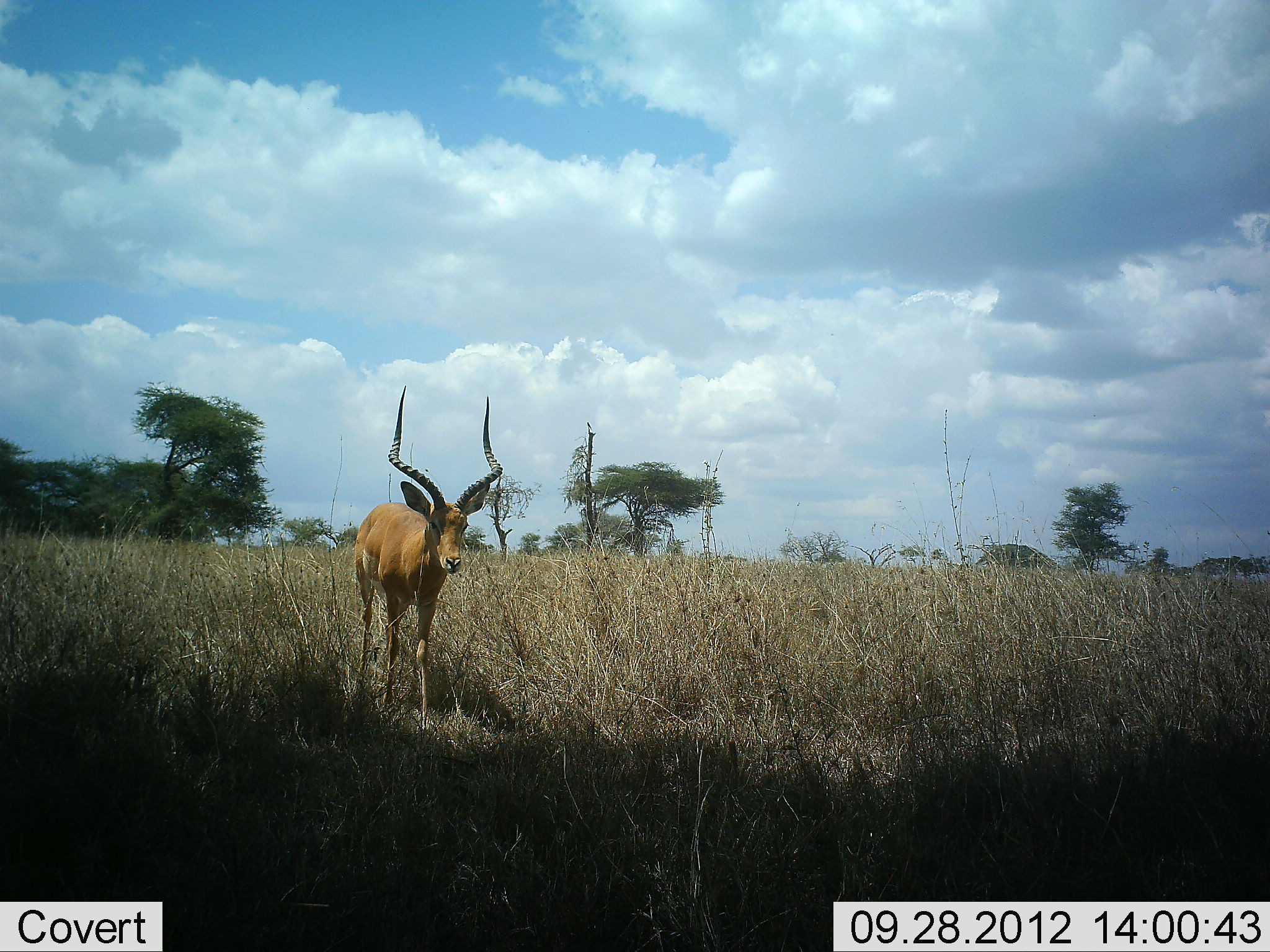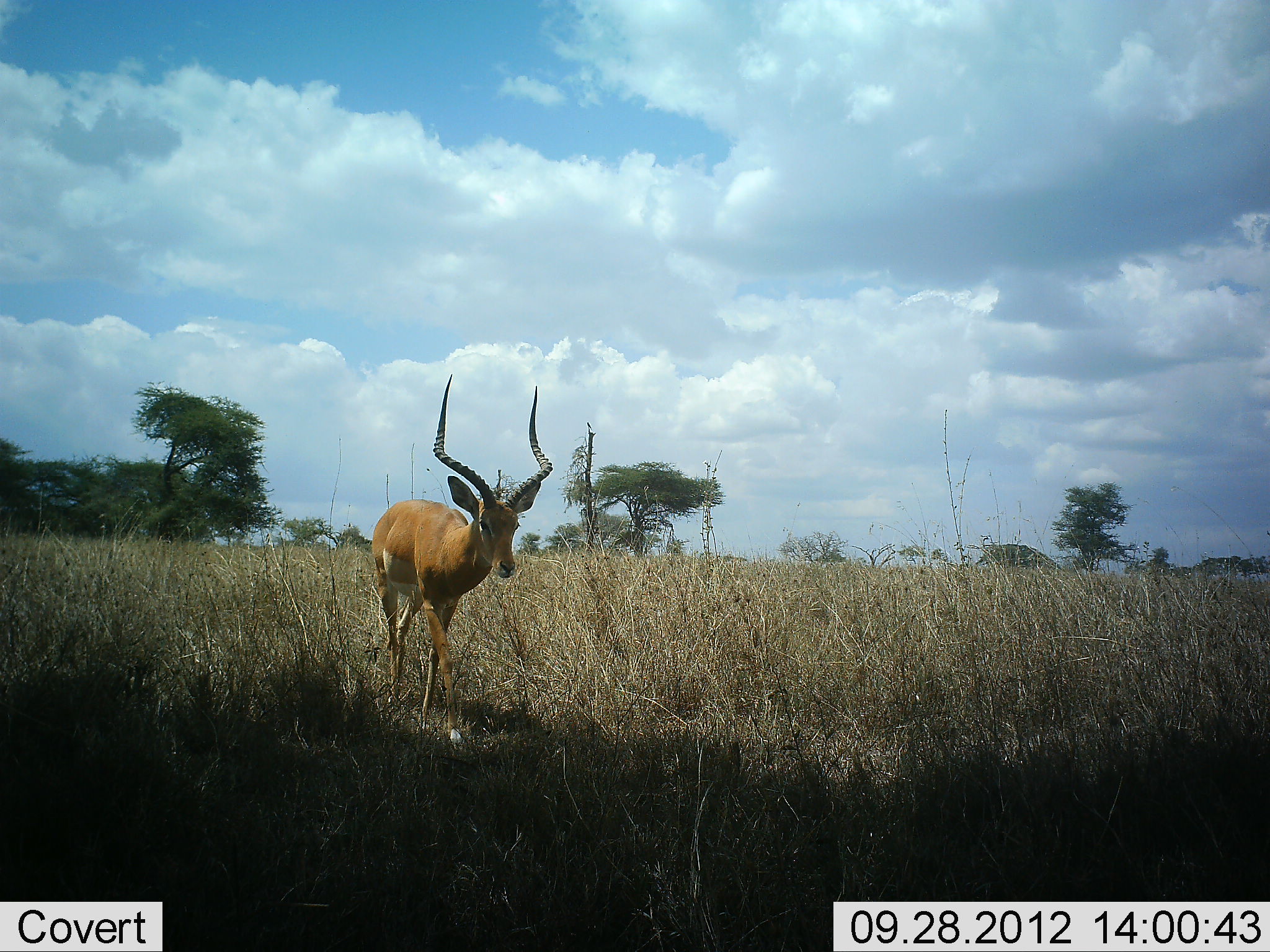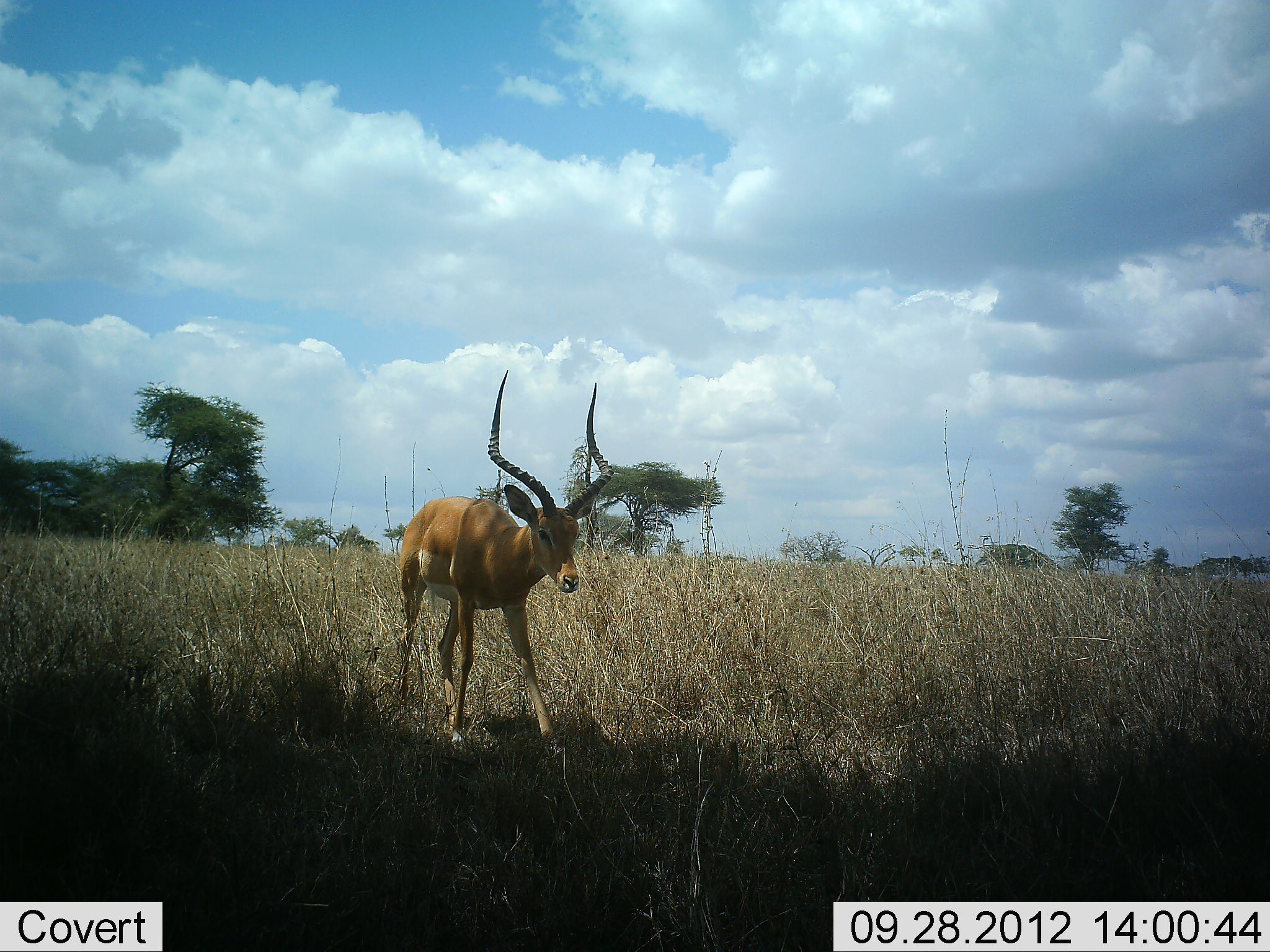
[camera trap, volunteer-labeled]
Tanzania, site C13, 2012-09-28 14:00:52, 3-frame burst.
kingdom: Animalia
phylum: Chordata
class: Mammalia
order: Artiodactyla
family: Bovidae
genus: Aepyceros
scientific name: Aepyceros melampus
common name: impala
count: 1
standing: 90%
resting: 0%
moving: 10%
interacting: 0%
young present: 0%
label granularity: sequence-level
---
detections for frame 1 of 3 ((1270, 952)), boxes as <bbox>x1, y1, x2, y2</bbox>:
animal: <bbox>353, 384, 503, 730</bbox>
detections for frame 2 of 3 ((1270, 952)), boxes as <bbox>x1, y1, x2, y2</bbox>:
animal: <bbox>372, 372, 556, 749</bbox>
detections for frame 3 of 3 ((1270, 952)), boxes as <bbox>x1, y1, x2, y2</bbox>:
animal: <bbox>396, 368, 614, 758</bbox>